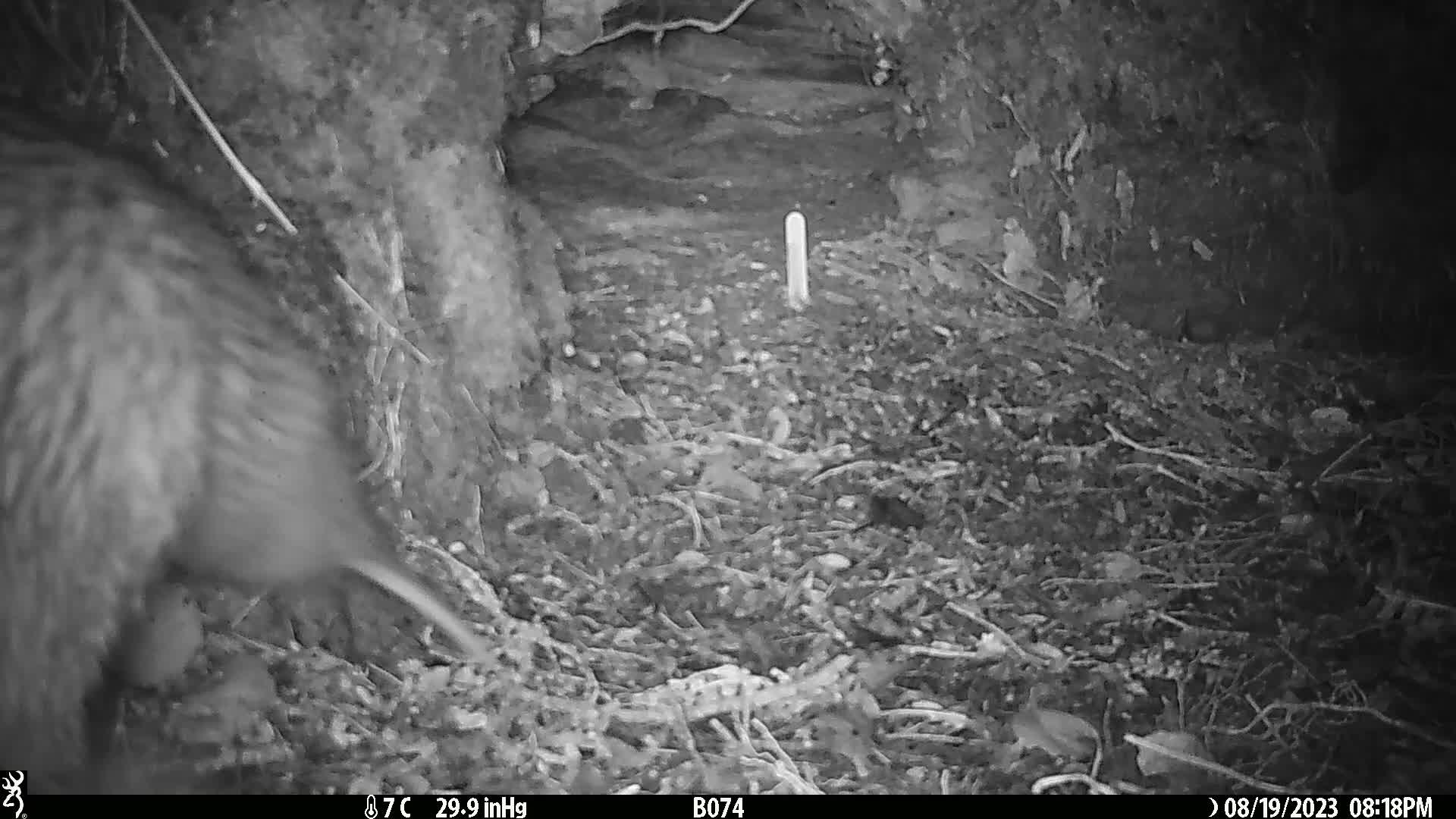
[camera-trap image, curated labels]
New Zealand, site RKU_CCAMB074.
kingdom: Animalia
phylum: Chordata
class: Aves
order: Apterygiformes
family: Apterygidae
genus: Apteryx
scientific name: Apteryx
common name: kiwi